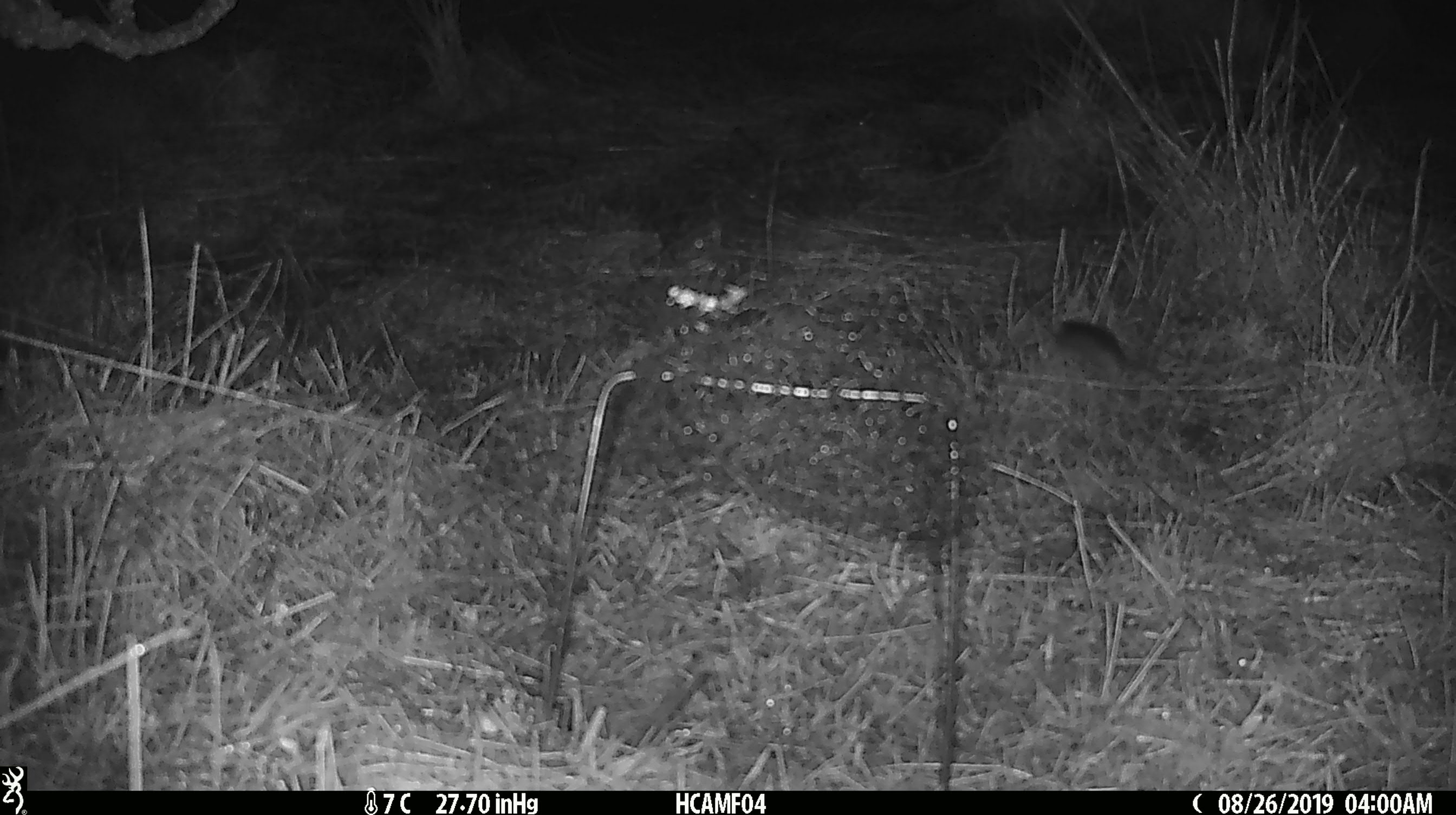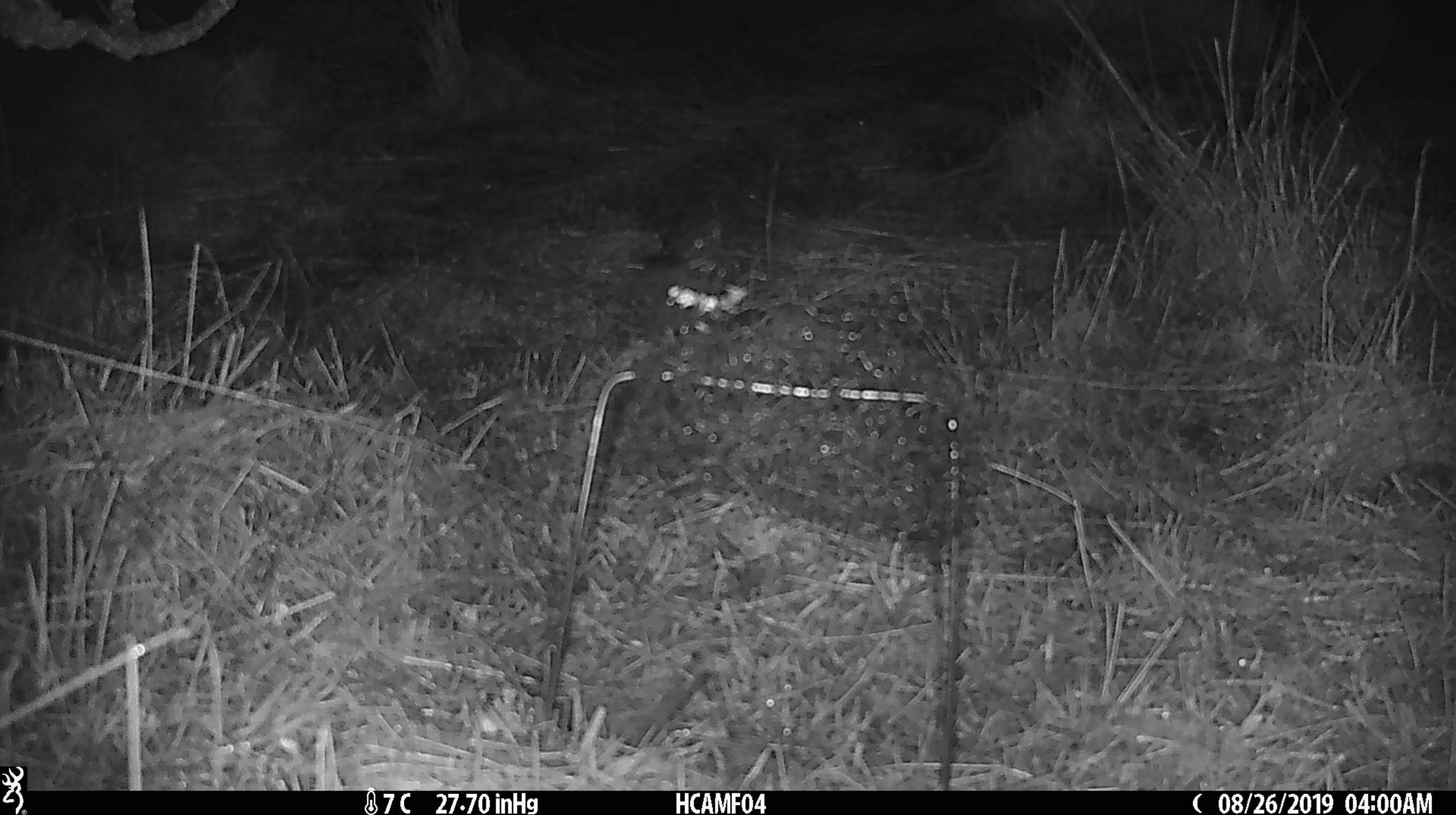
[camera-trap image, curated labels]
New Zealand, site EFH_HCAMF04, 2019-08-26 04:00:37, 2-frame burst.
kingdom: Animalia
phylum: Chordata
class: Mammalia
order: Rodentia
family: Muridae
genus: Mus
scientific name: Mus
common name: mouse